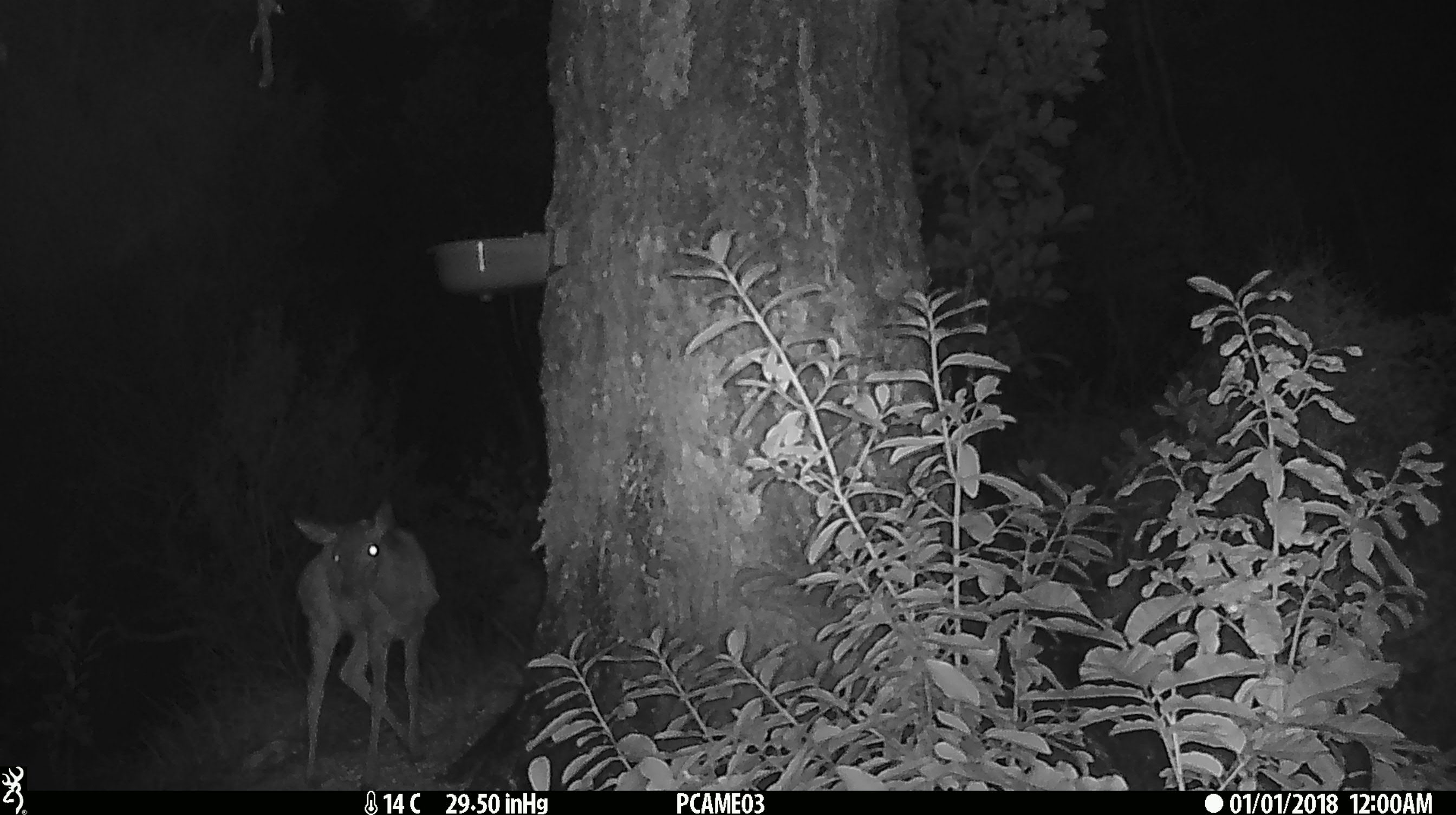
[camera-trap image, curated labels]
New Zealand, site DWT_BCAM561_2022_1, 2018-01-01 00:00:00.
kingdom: Animalia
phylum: Chordata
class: Mammalia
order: Artiodactyla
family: Cervidae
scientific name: Cervidae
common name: deer